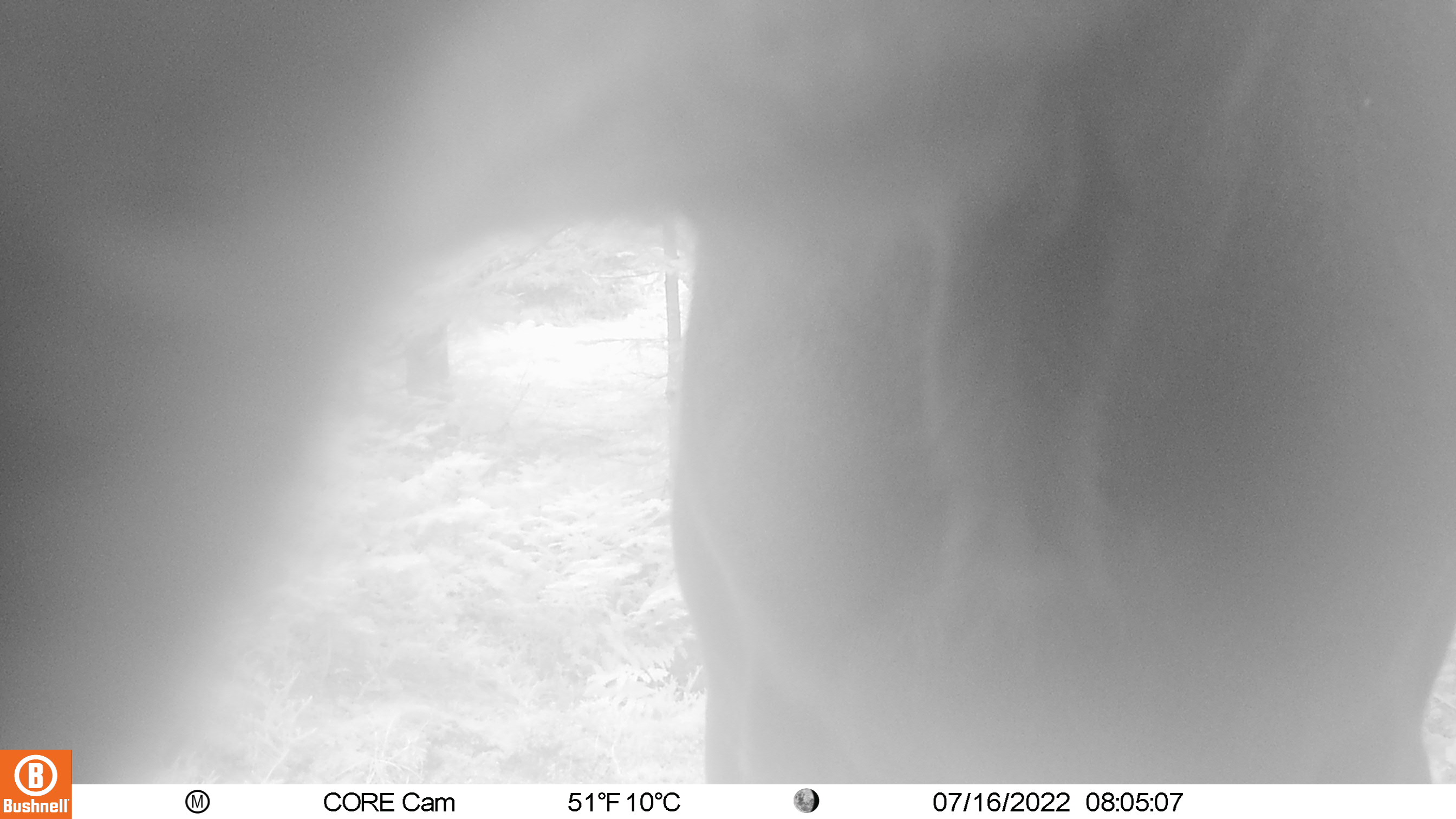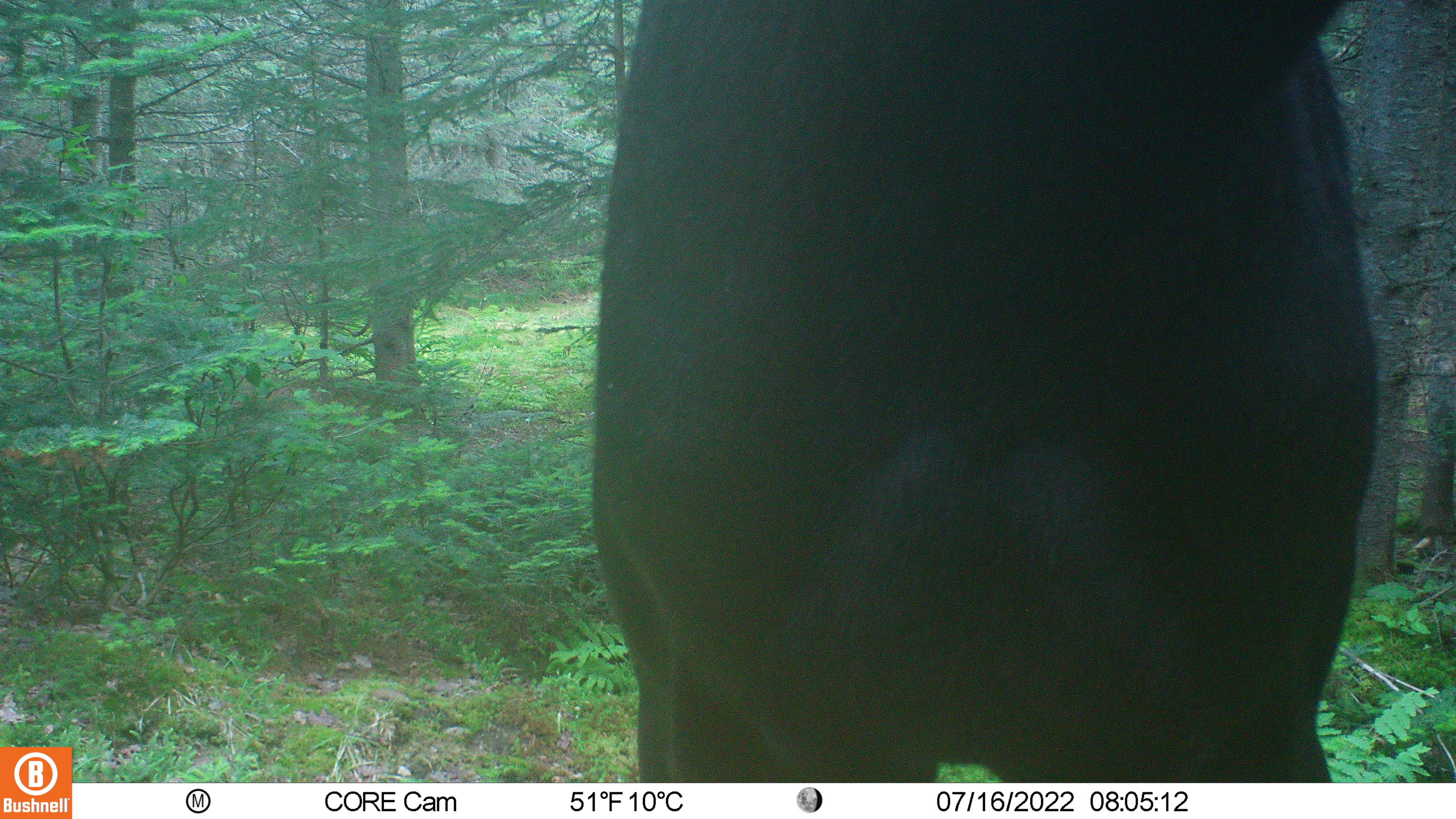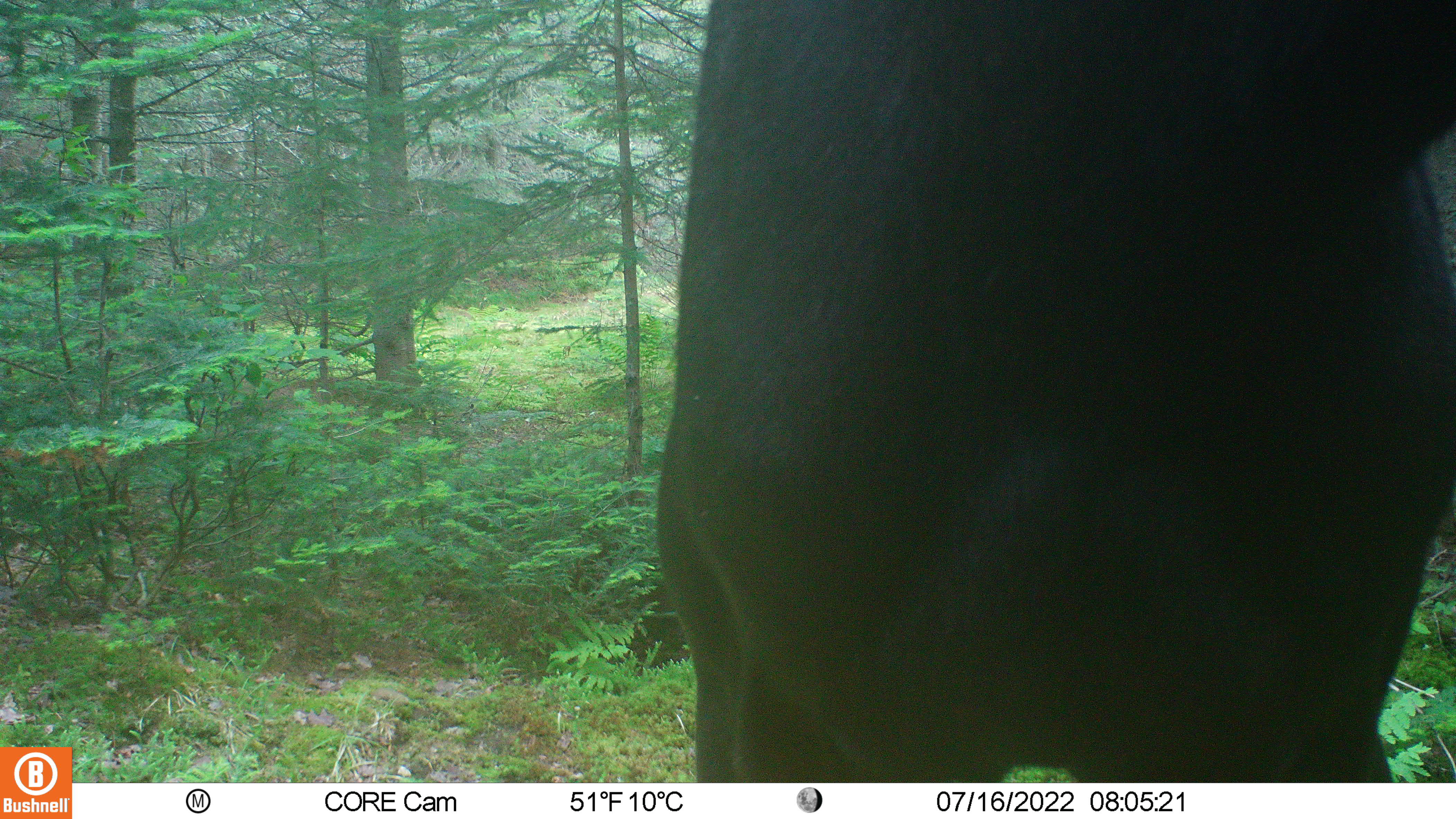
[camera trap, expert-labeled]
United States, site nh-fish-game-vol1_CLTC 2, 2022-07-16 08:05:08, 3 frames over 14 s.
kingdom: Animalia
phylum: Chordata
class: Mammalia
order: Artiodactyla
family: Cervidae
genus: Alces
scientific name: Alces alces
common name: moose